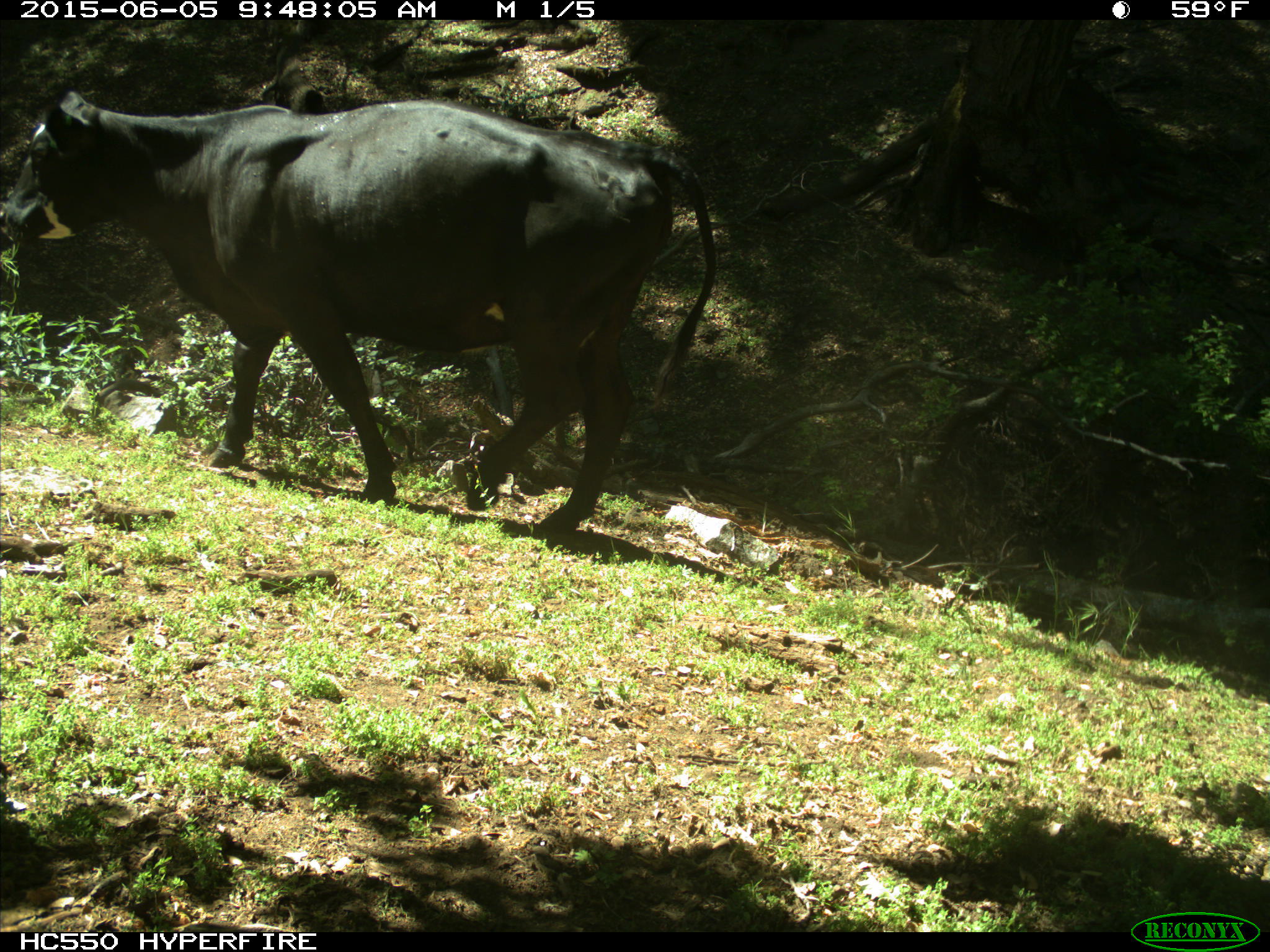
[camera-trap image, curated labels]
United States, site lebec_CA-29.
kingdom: Animalia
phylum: Chordata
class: Mammalia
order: Artiodactyla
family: Bovidae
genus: Bos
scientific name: Bos taurus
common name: domestic cow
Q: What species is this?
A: Bos taurus (domestic cow).